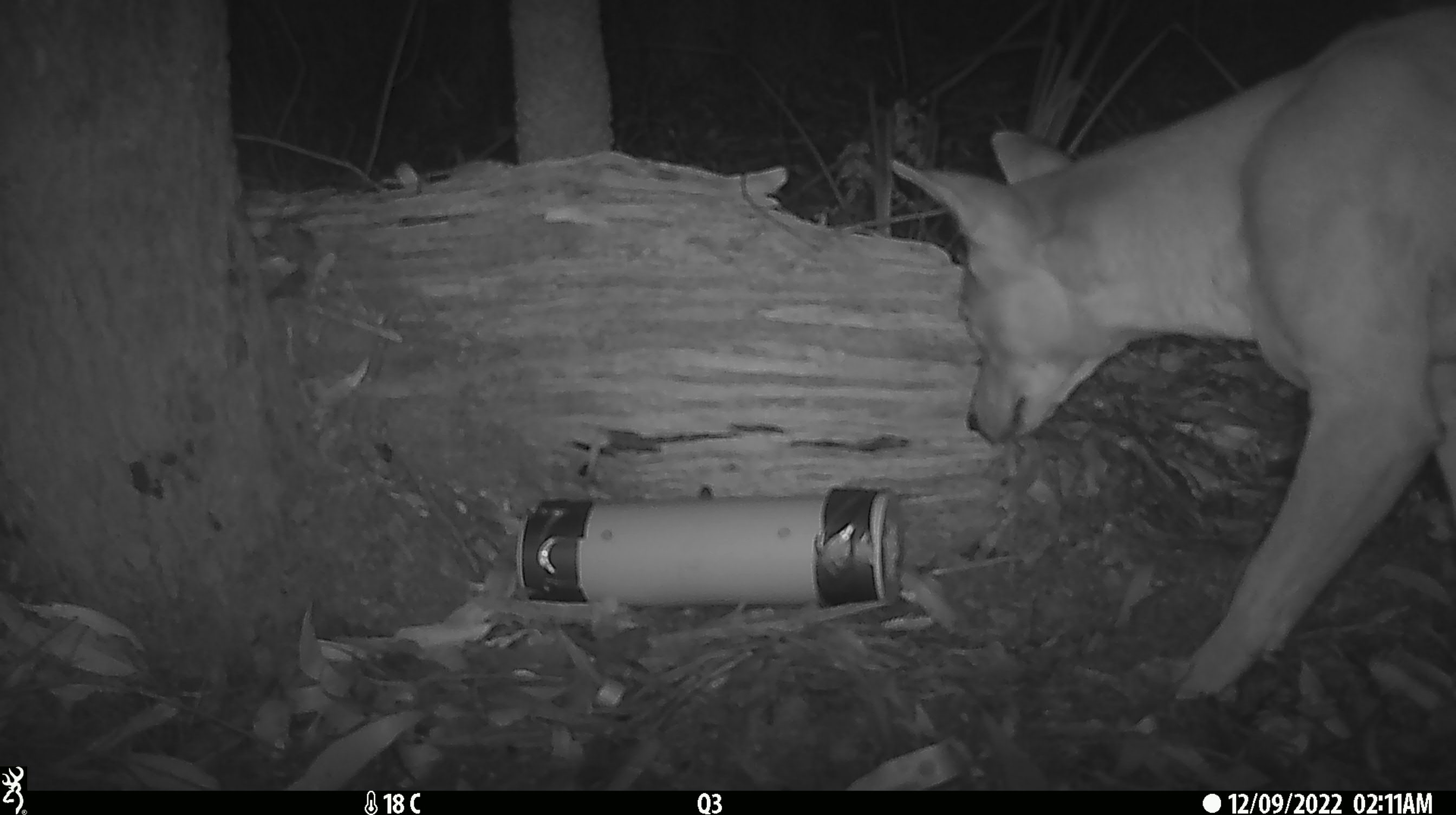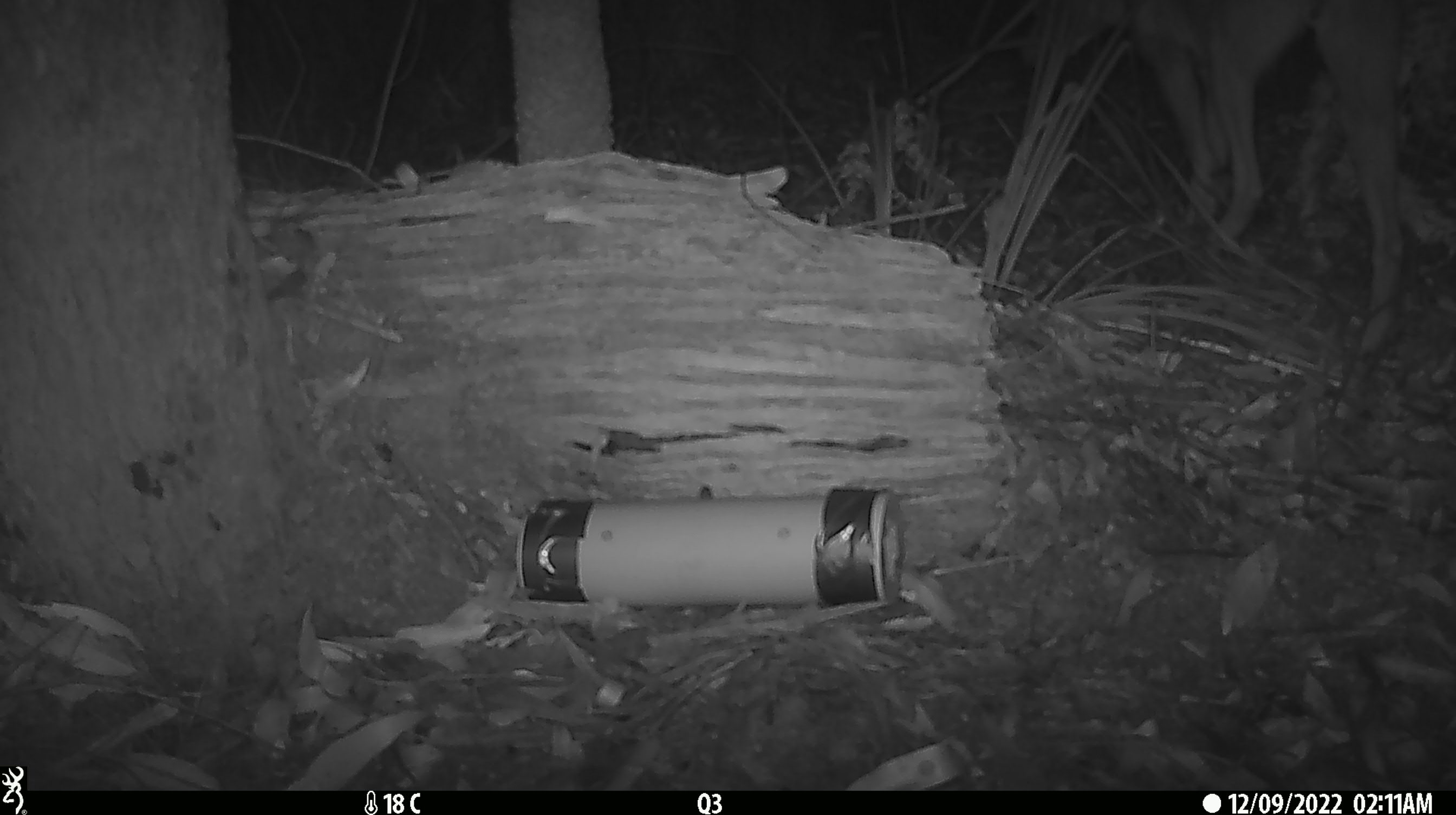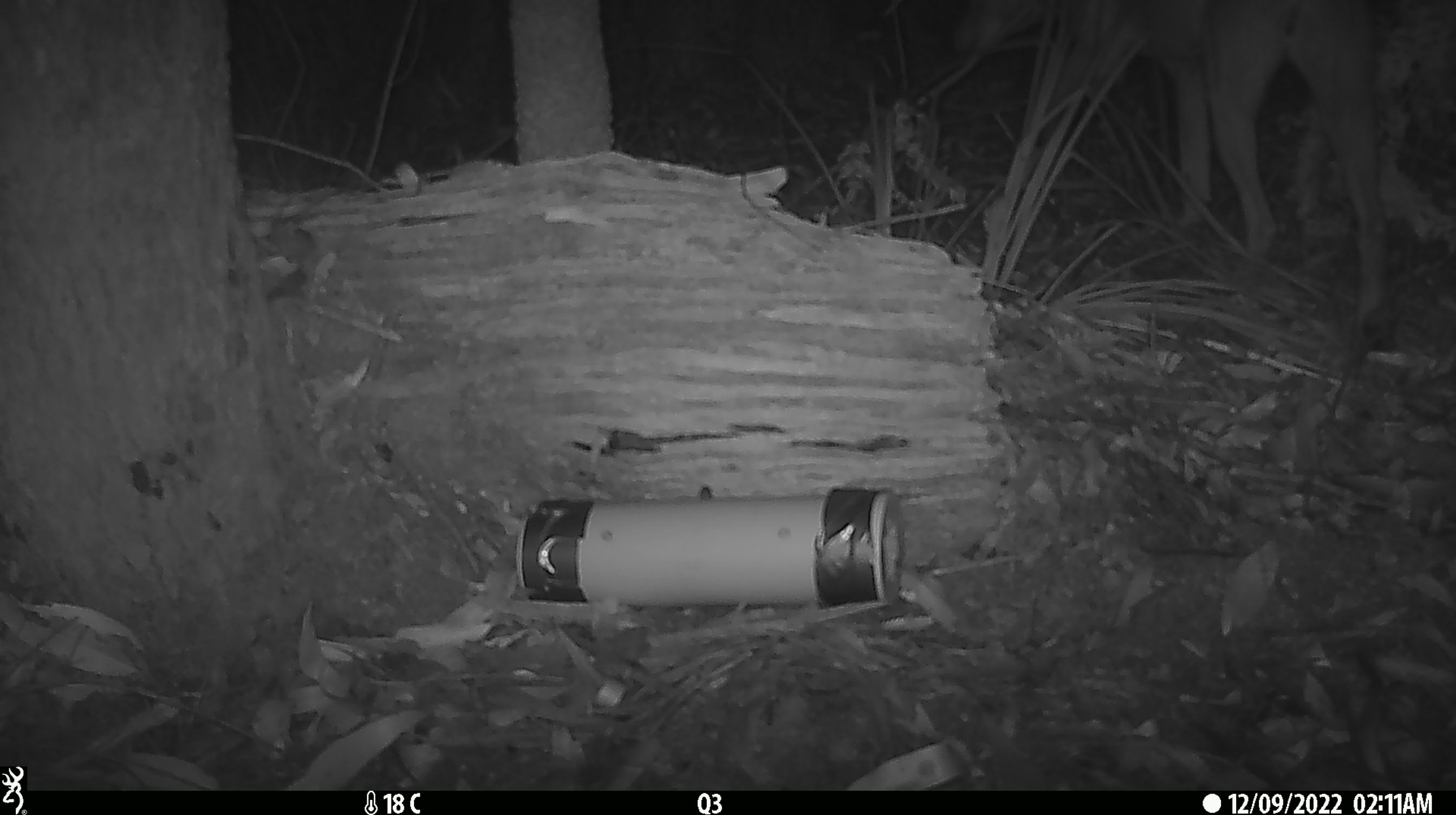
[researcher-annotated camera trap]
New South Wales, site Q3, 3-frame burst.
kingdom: Animalia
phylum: Chordata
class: Mammalia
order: Carnivora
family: Canidae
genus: Canis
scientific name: Canis familiaris dingo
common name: dingo